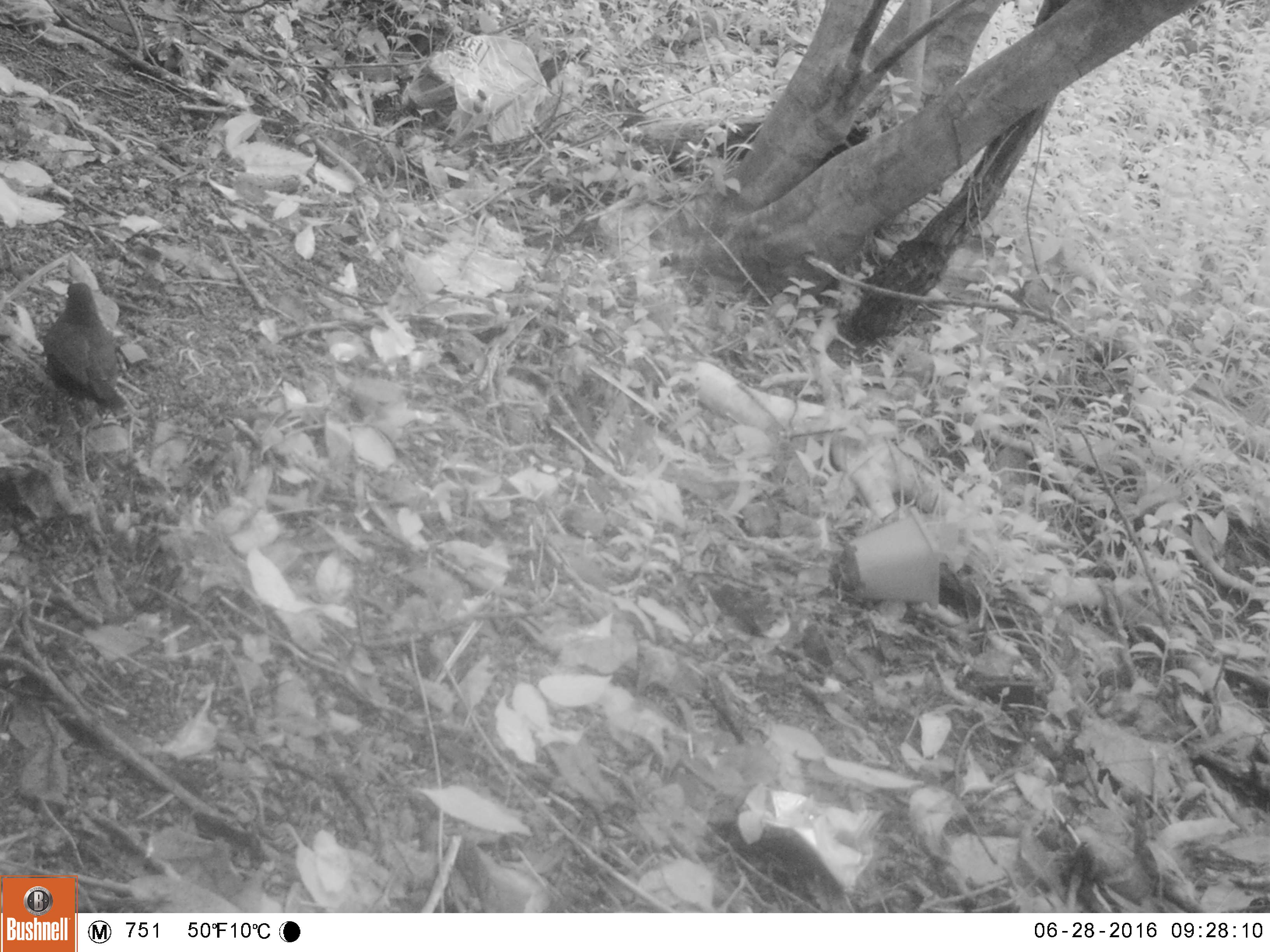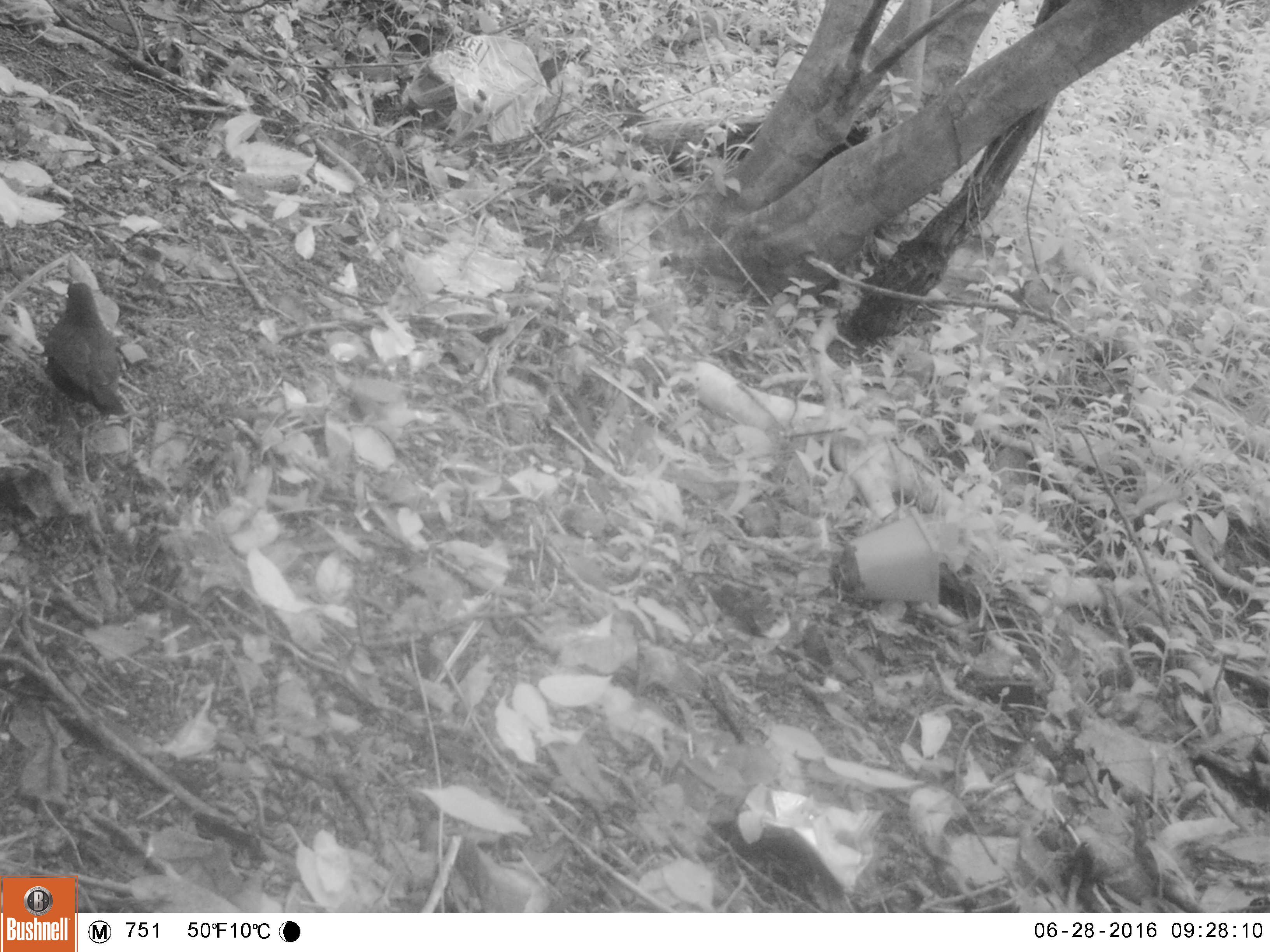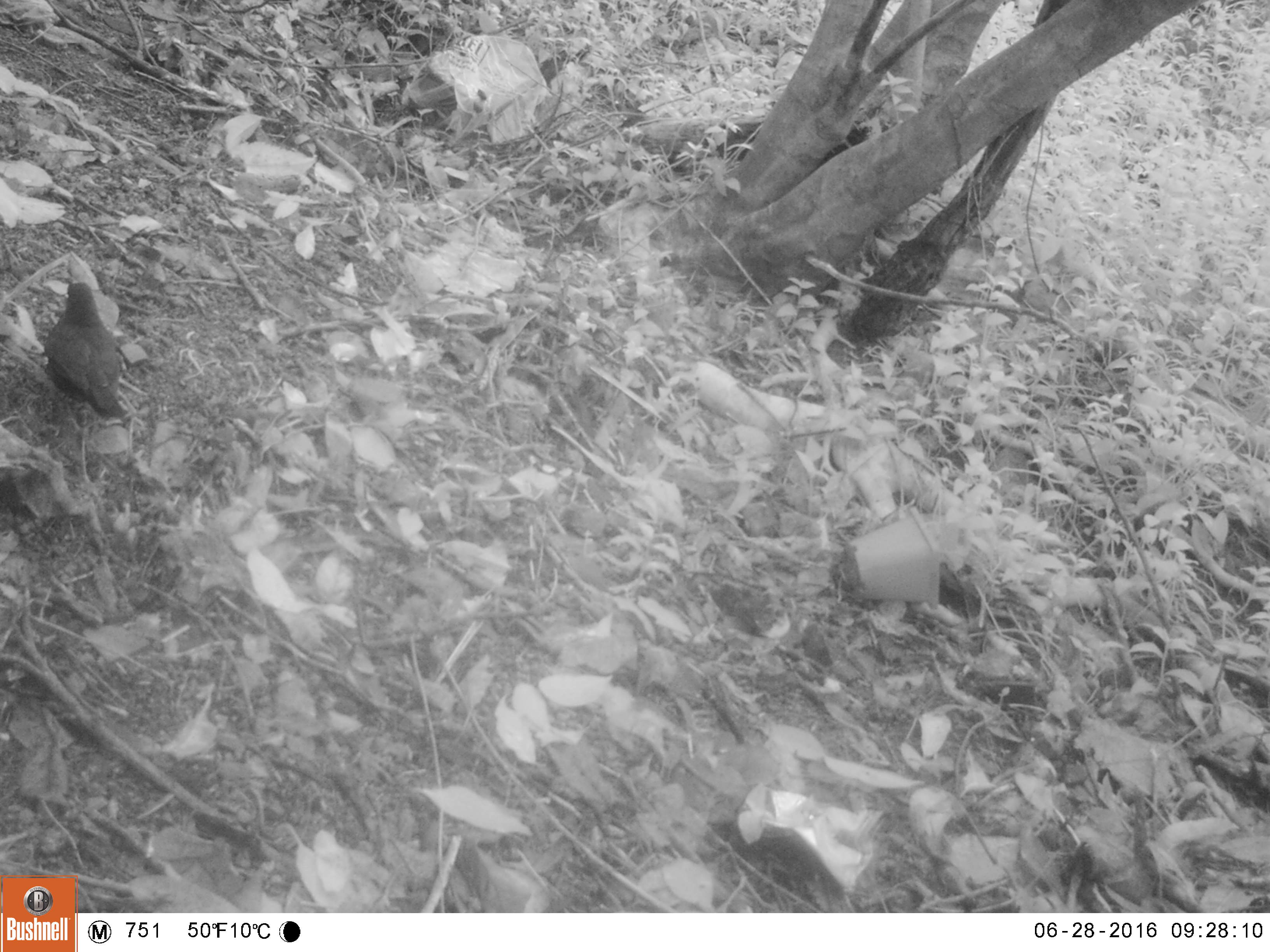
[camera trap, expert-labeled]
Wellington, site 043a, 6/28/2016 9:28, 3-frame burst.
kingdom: Animalia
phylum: Chordata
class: Aves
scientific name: Aves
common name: bird